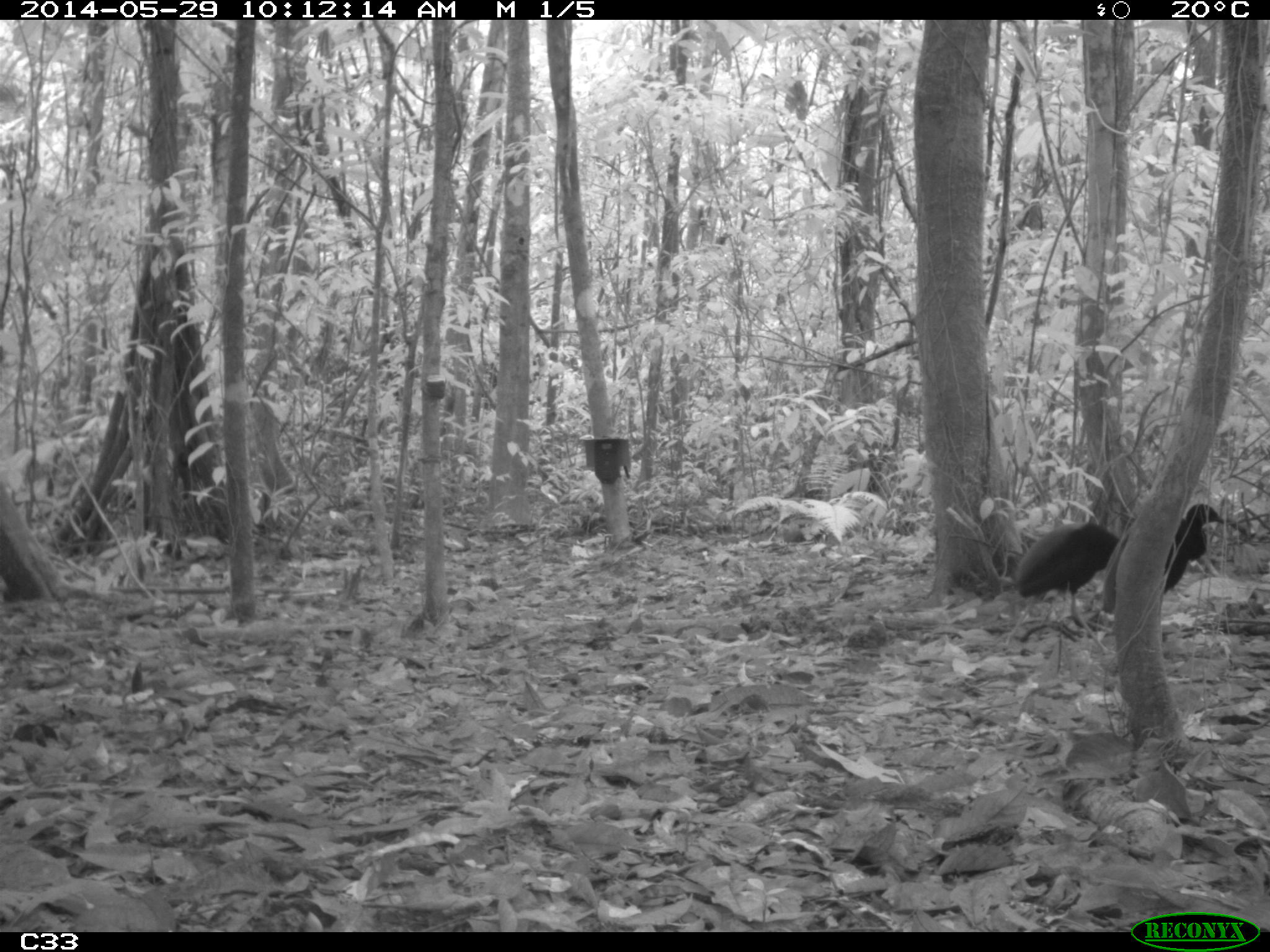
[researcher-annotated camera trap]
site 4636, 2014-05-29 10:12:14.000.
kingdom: Animalia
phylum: Chordata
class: Aves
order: Gruiformes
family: Psophiidae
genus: Psophia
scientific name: Psophia crepitans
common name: gray-winged trumpeter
Psophia crepitans (gray-winged trumpeter), count 5, age adult.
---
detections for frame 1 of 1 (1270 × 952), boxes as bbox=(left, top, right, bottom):
psophia crepitans: bbox=(1097, 504, 1225, 616); bbox=(1013, 520, 1120, 646)